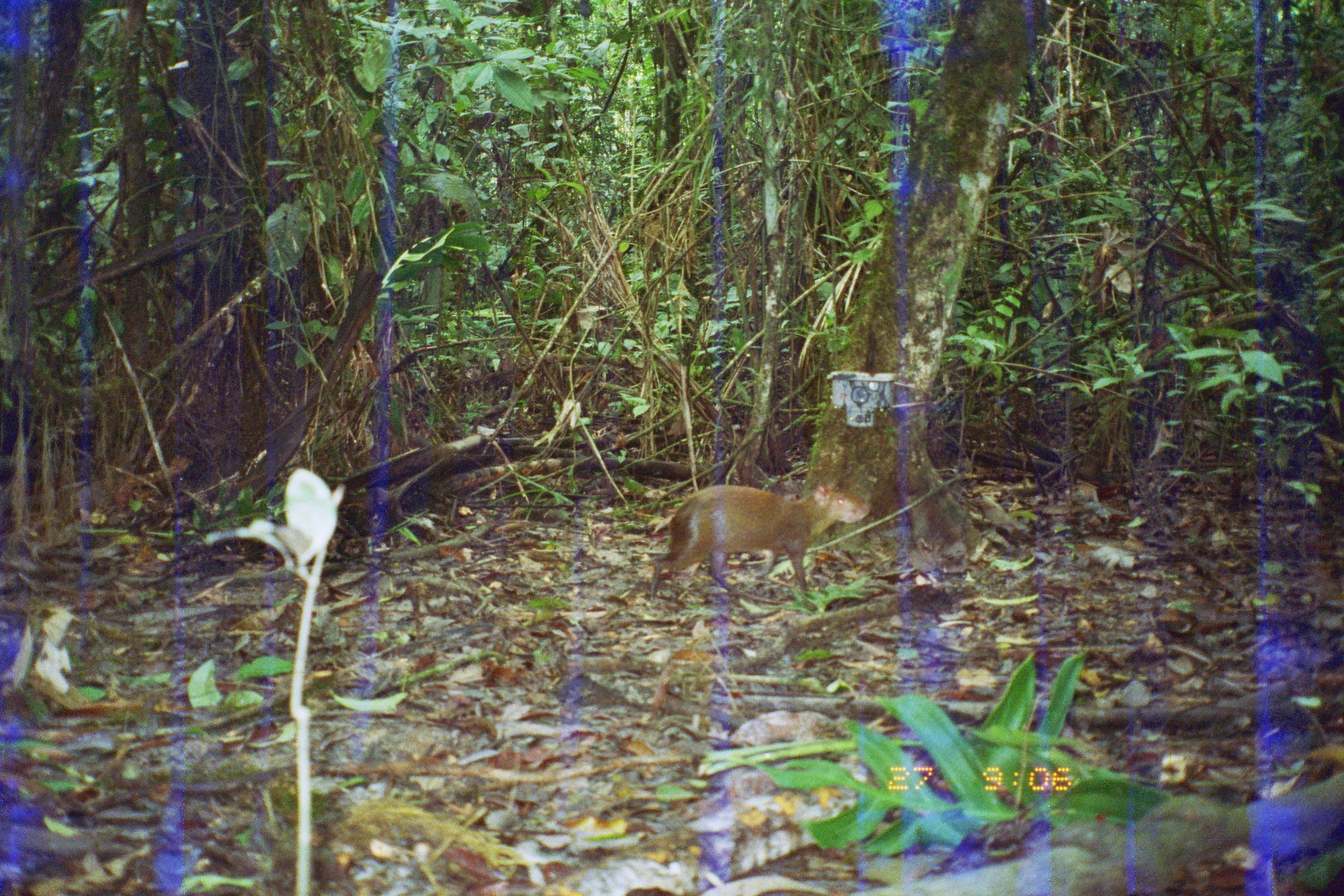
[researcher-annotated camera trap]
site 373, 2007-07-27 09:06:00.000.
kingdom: Animalia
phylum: Chordata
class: Mammalia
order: Rodentia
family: Dasyproctidae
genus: Dasyprocta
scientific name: Dasyprocta punctata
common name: central american agouti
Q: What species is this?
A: Dasyprocta punctata (central american agouti).